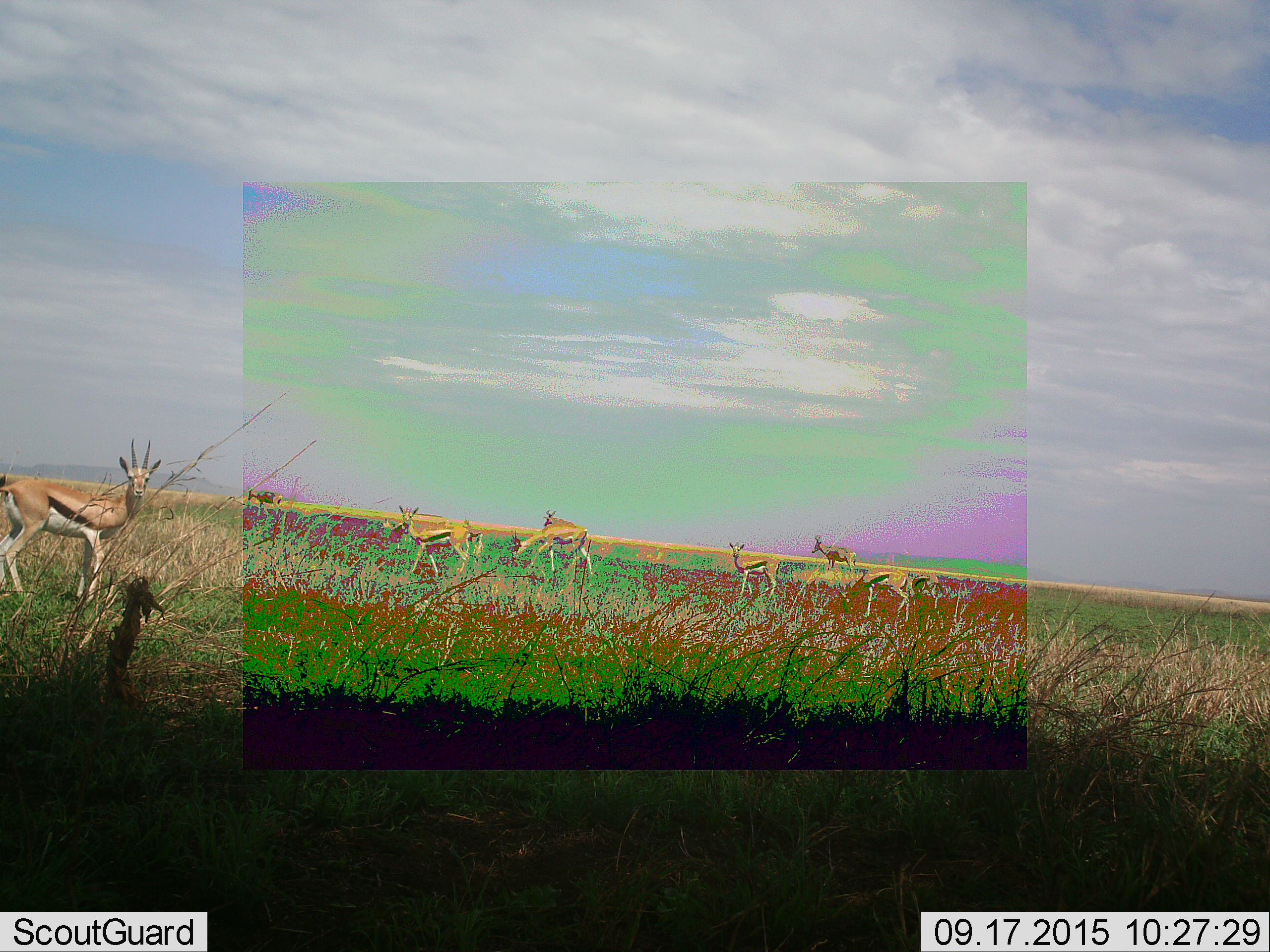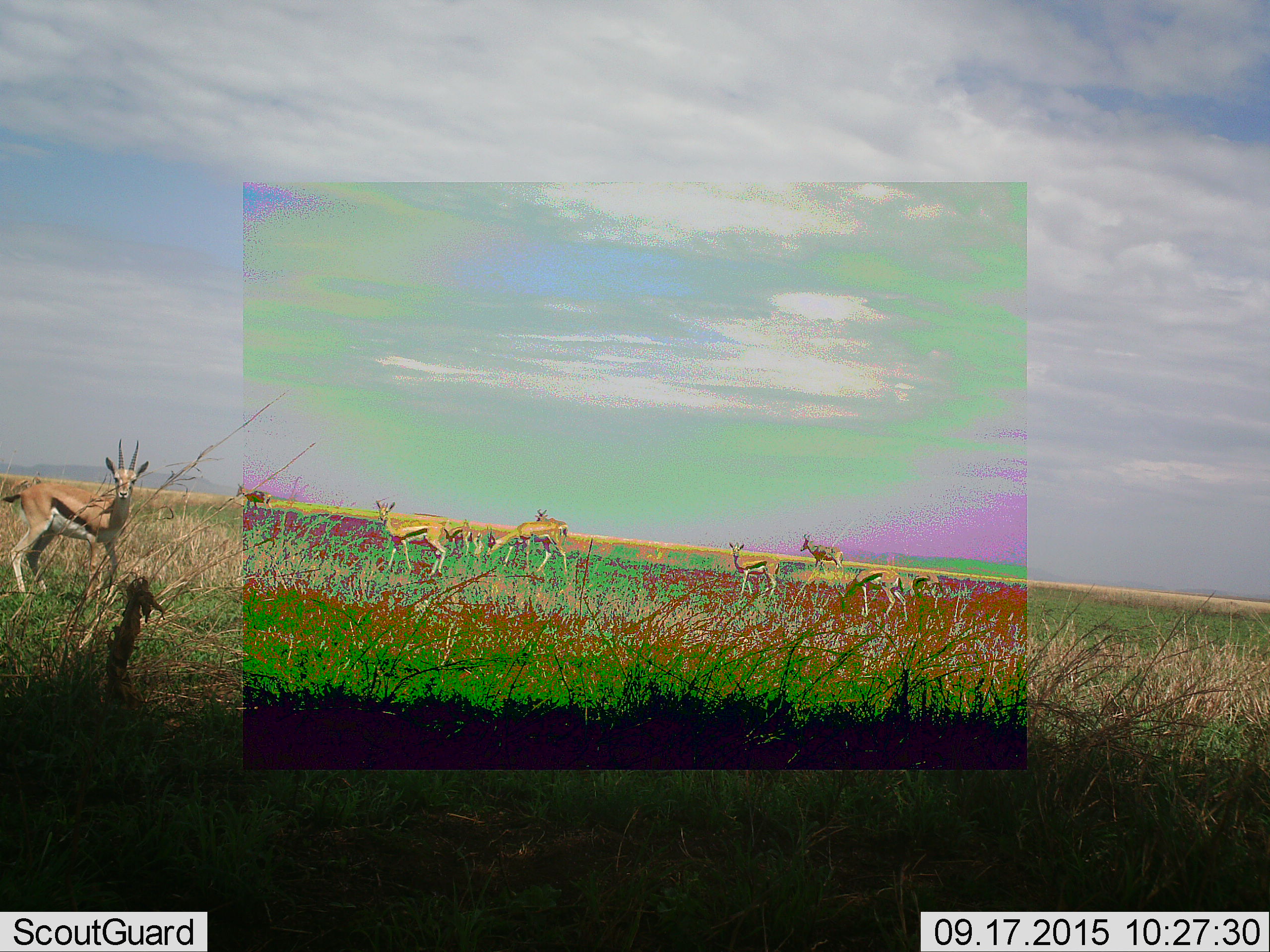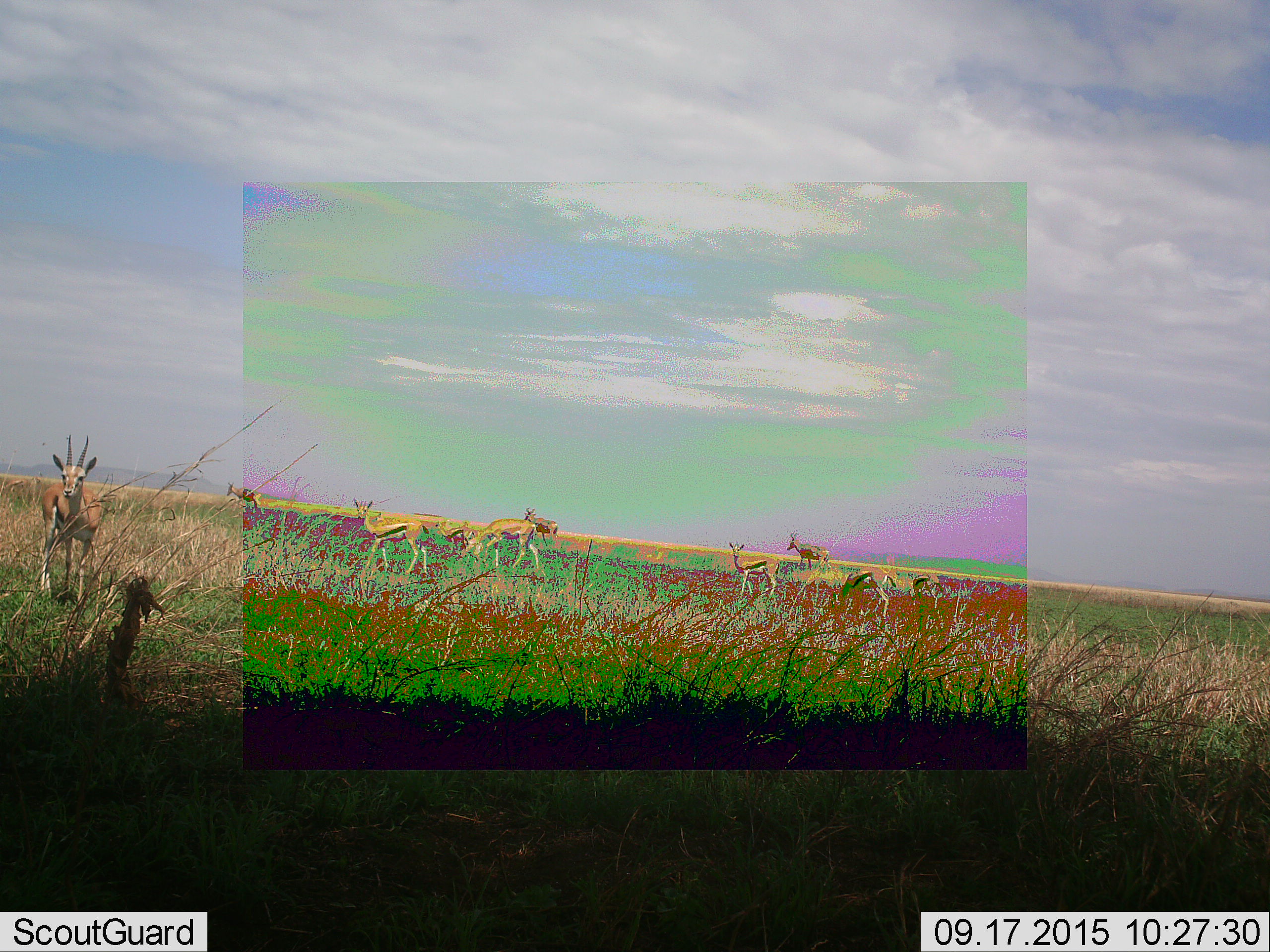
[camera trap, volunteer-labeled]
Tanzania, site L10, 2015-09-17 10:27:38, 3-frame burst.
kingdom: Animalia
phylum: Chordata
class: Mammalia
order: Artiodactyla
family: Bovidae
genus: Eudorcas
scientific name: Eudorcas thomsonii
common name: thomson's gazelle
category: gazellethomsons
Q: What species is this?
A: Gazellethomsons (thomson's gazelle) (Eudorcas thomsonii).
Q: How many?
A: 8.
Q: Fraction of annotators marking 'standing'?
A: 67%.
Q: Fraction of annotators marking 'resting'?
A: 0%.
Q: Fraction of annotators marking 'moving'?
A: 78%.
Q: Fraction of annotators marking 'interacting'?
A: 0%.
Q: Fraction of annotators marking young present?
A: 0%.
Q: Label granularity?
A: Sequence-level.